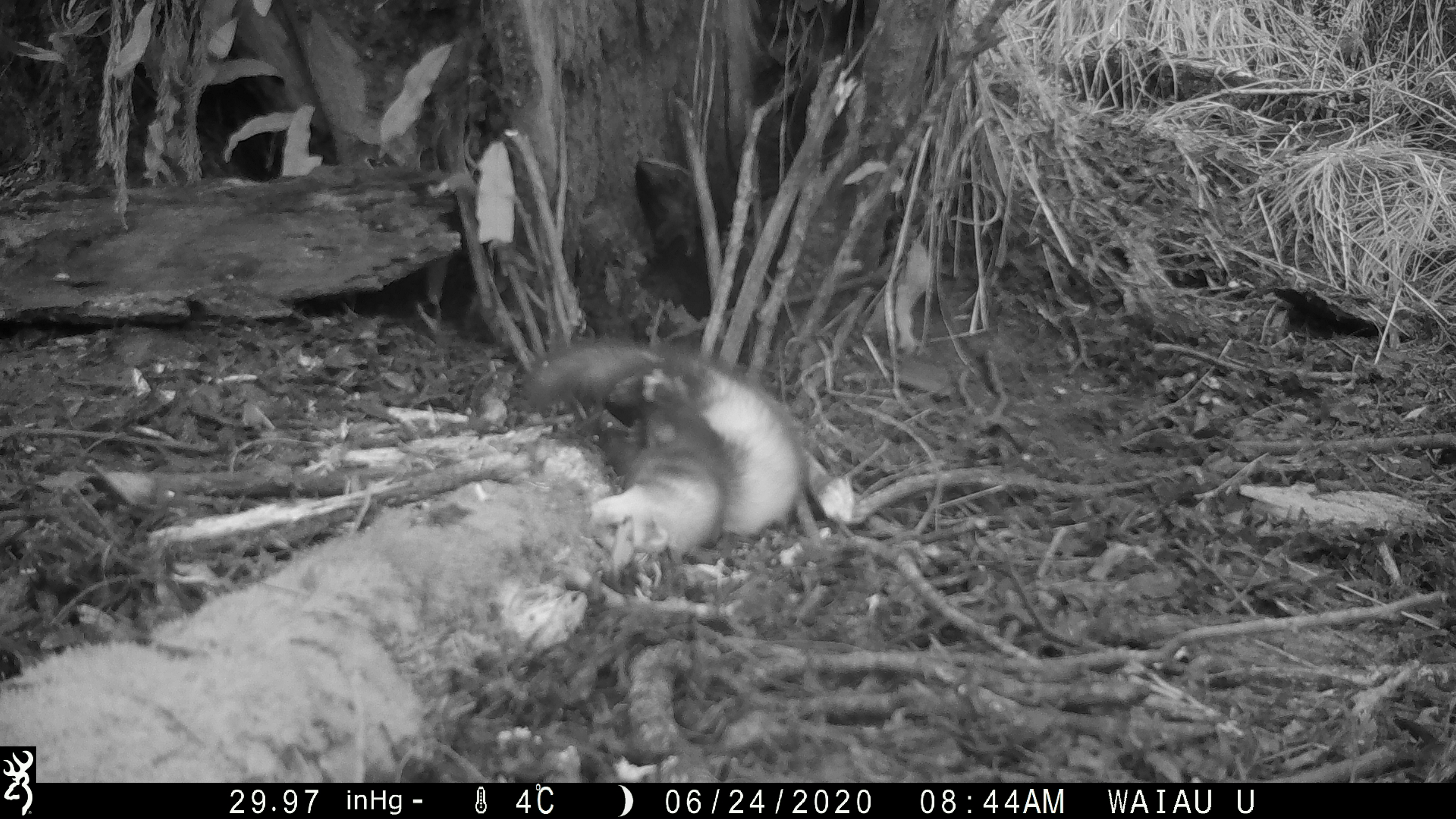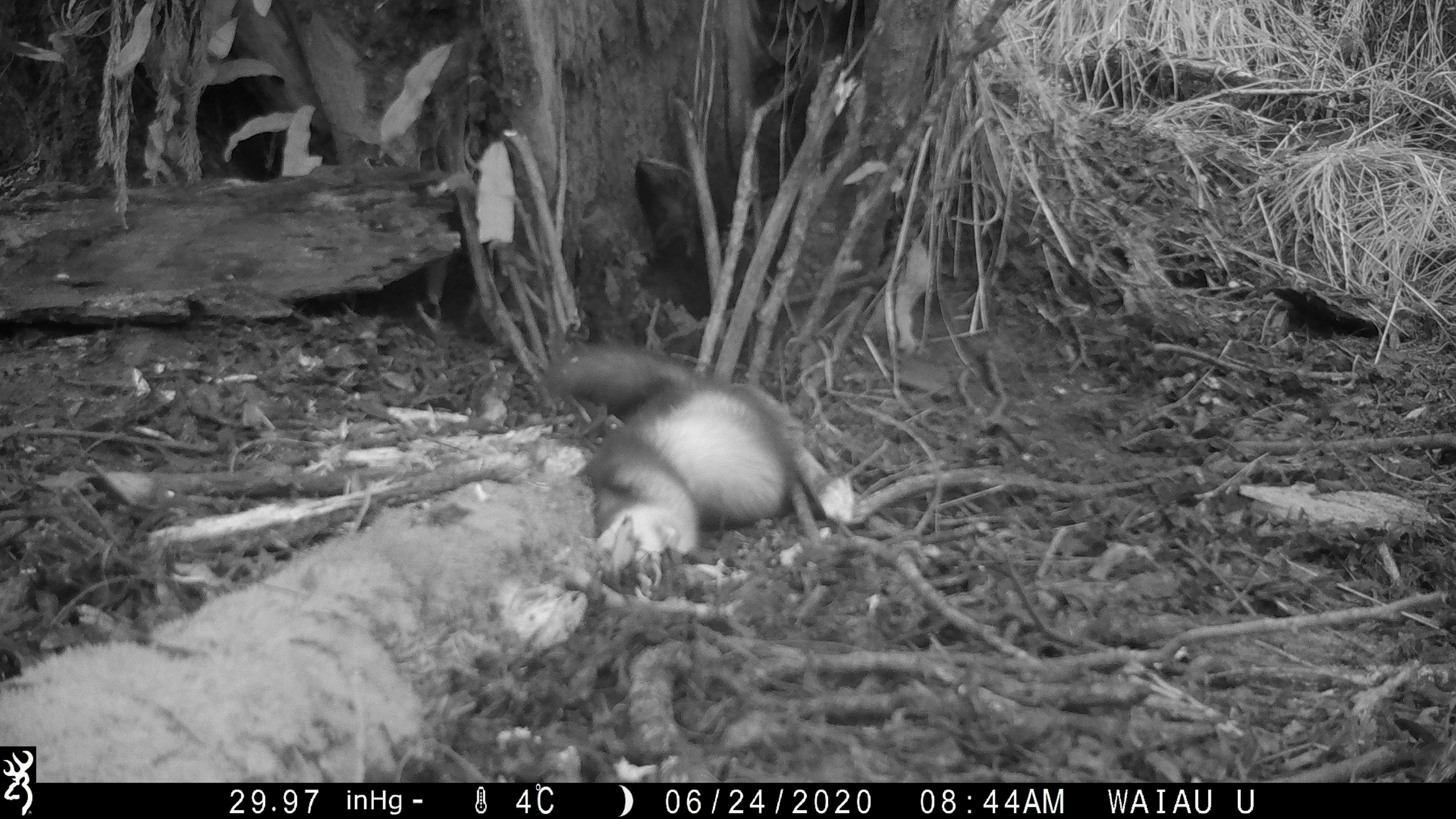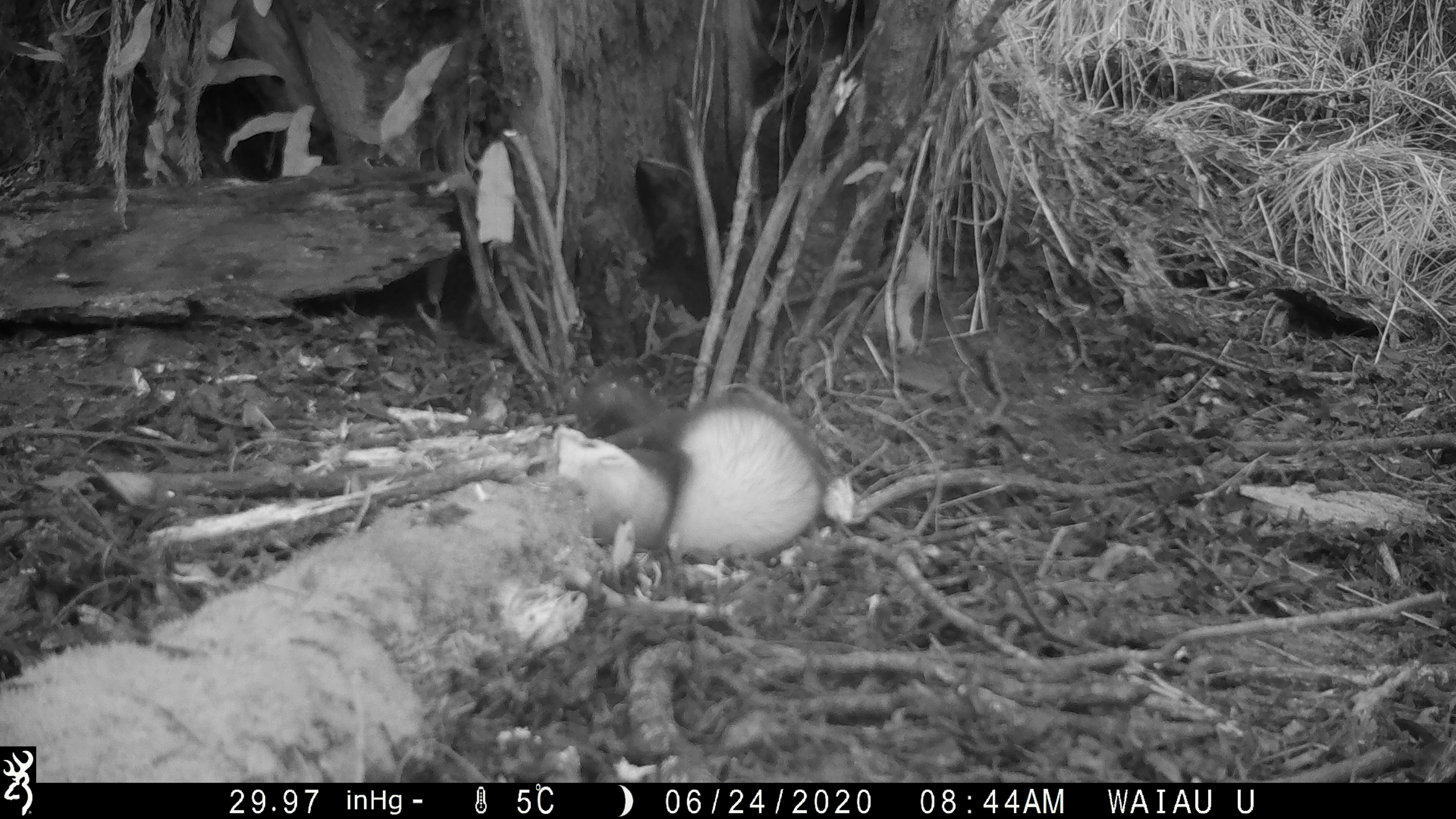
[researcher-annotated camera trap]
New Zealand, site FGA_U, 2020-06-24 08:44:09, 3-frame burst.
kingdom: Animalia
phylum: Chordata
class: Mammalia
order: Carnivora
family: Mustelidae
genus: Mustela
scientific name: Mustela furo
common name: ferret